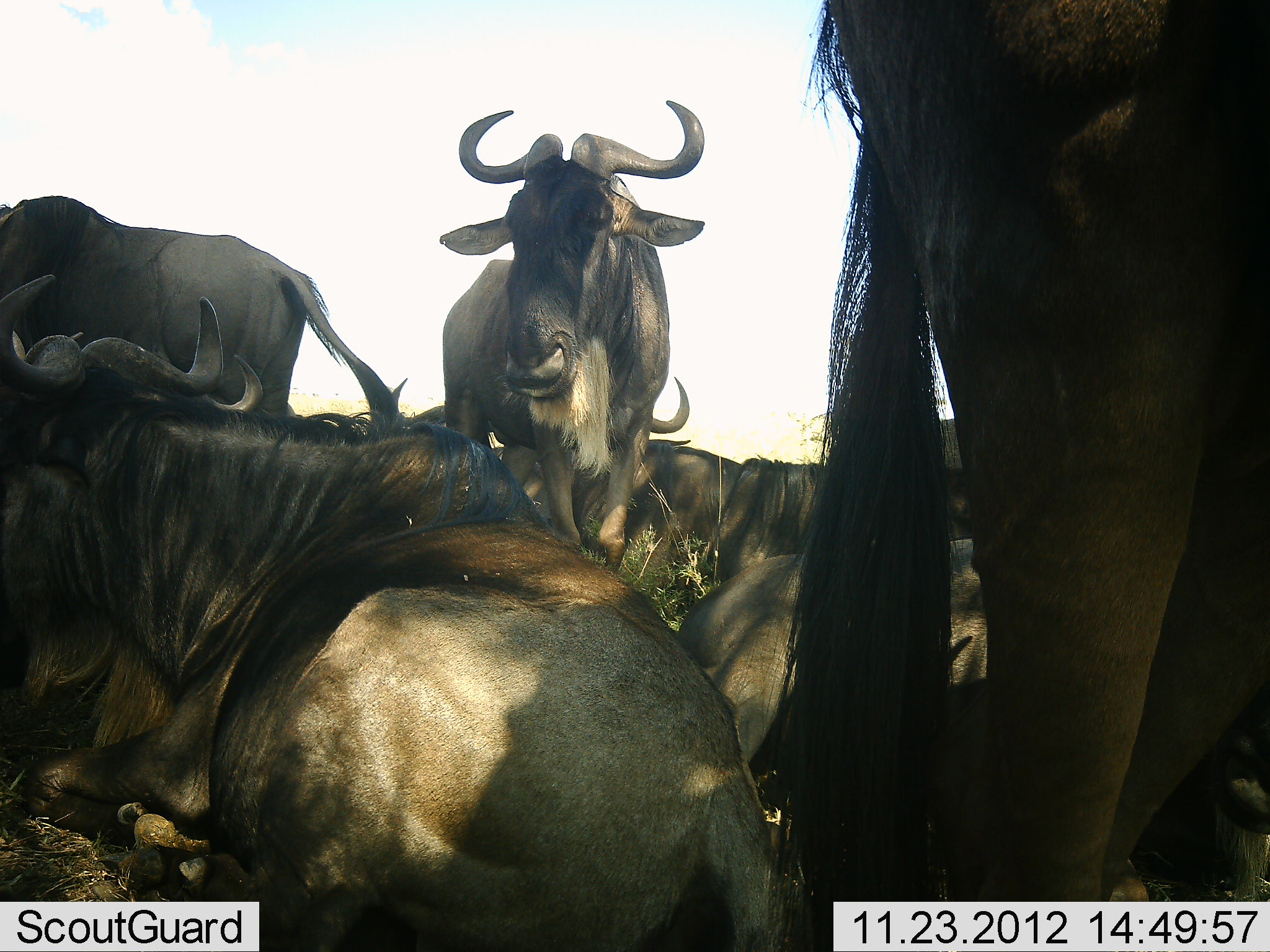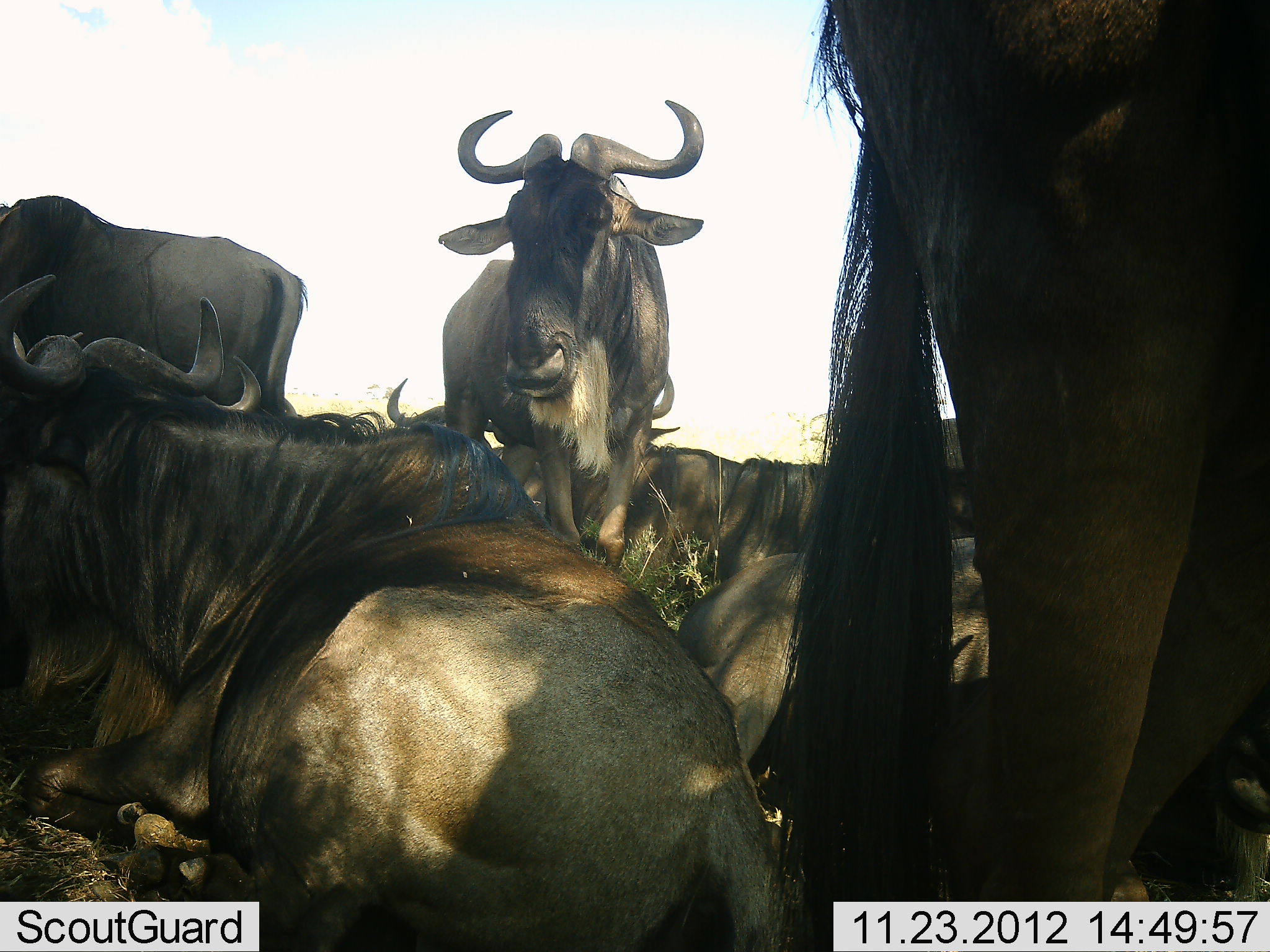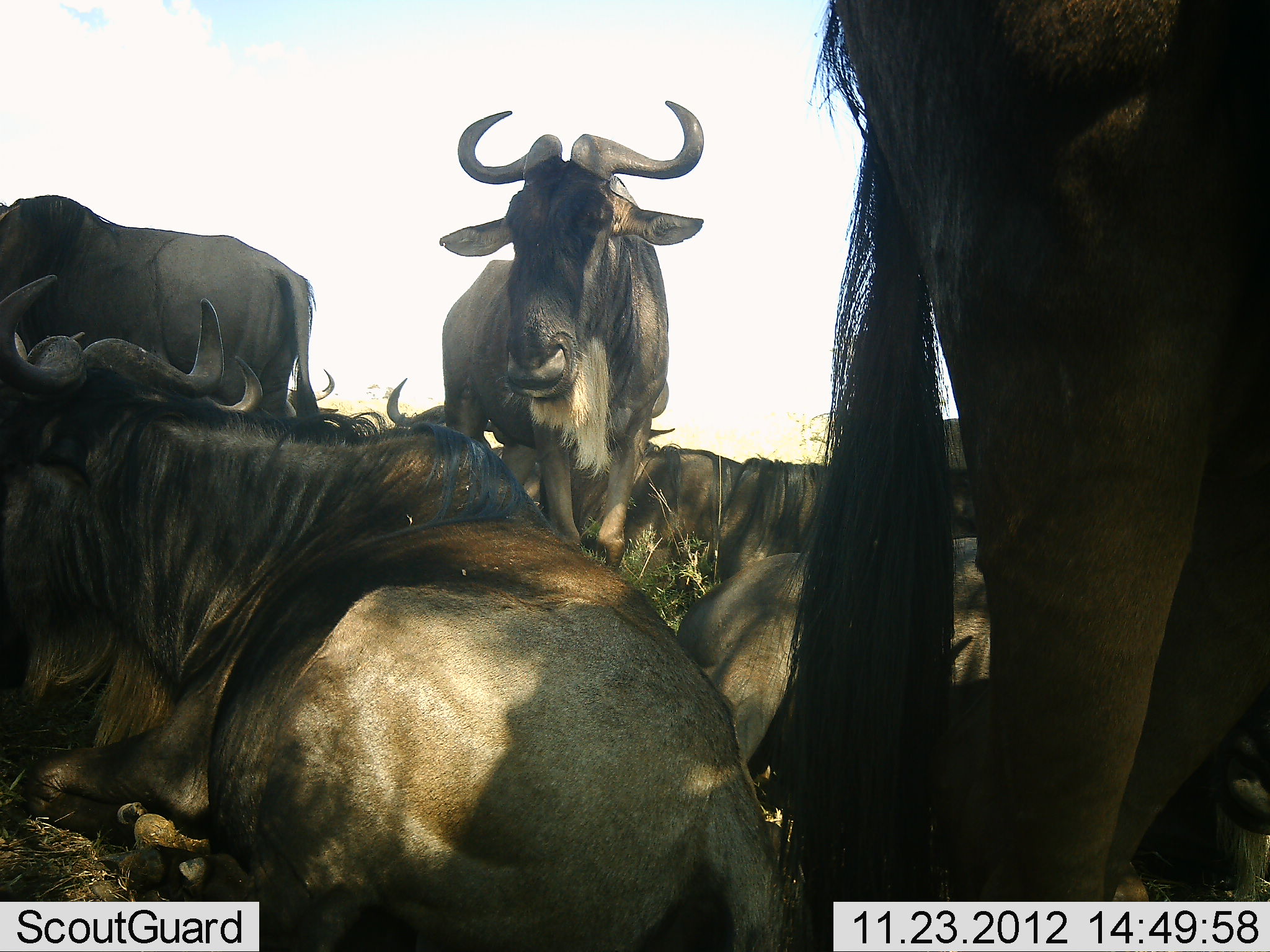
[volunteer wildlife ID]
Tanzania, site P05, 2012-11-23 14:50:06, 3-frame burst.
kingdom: Animalia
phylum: Chordata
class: Mammalia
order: Artiodactyla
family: Bovidae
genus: Connochaetes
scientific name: Connochaetes taurinus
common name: blue wildebeest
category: wildebeest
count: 8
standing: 90%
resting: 90%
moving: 0%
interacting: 0%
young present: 0%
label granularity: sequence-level